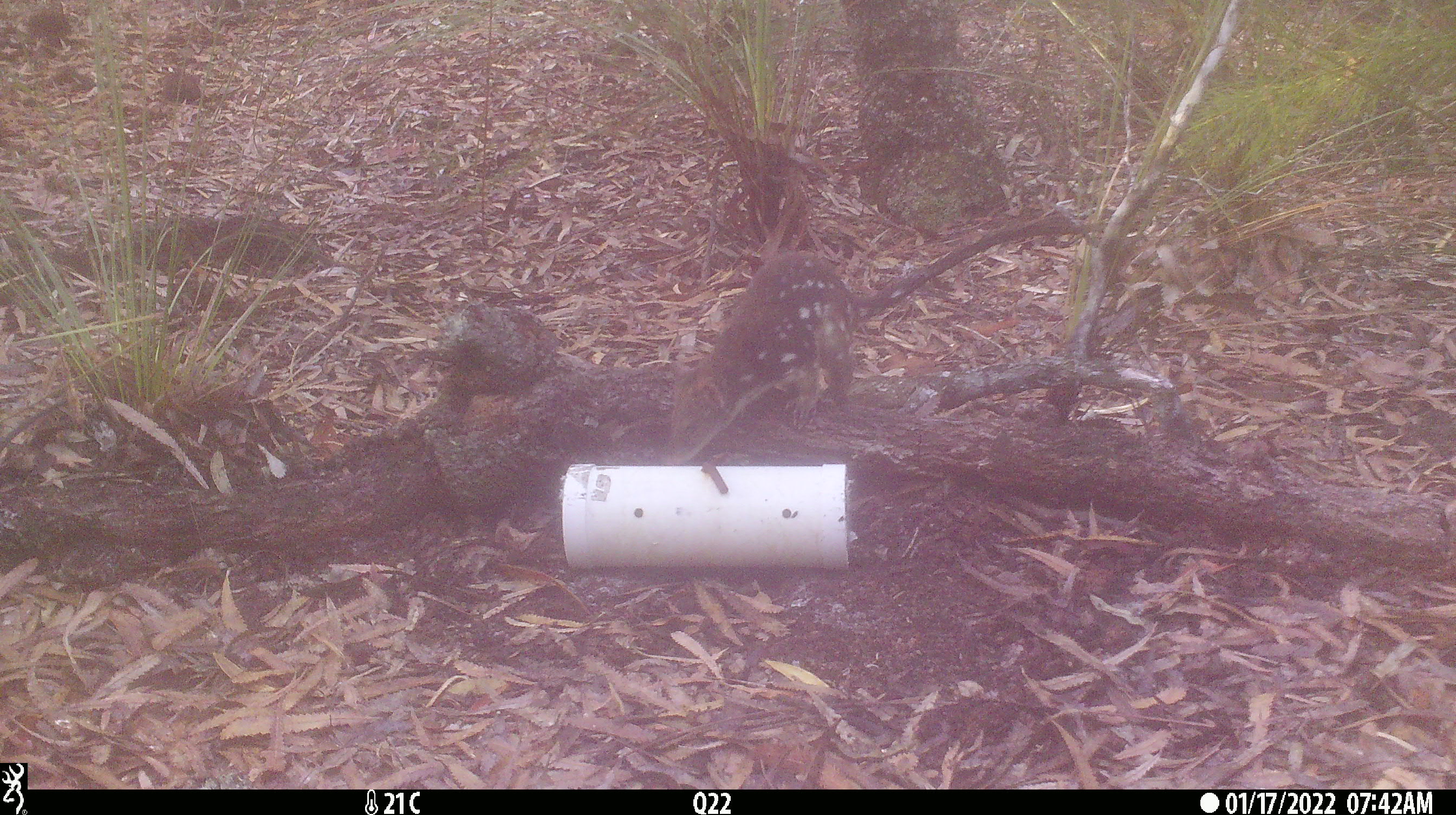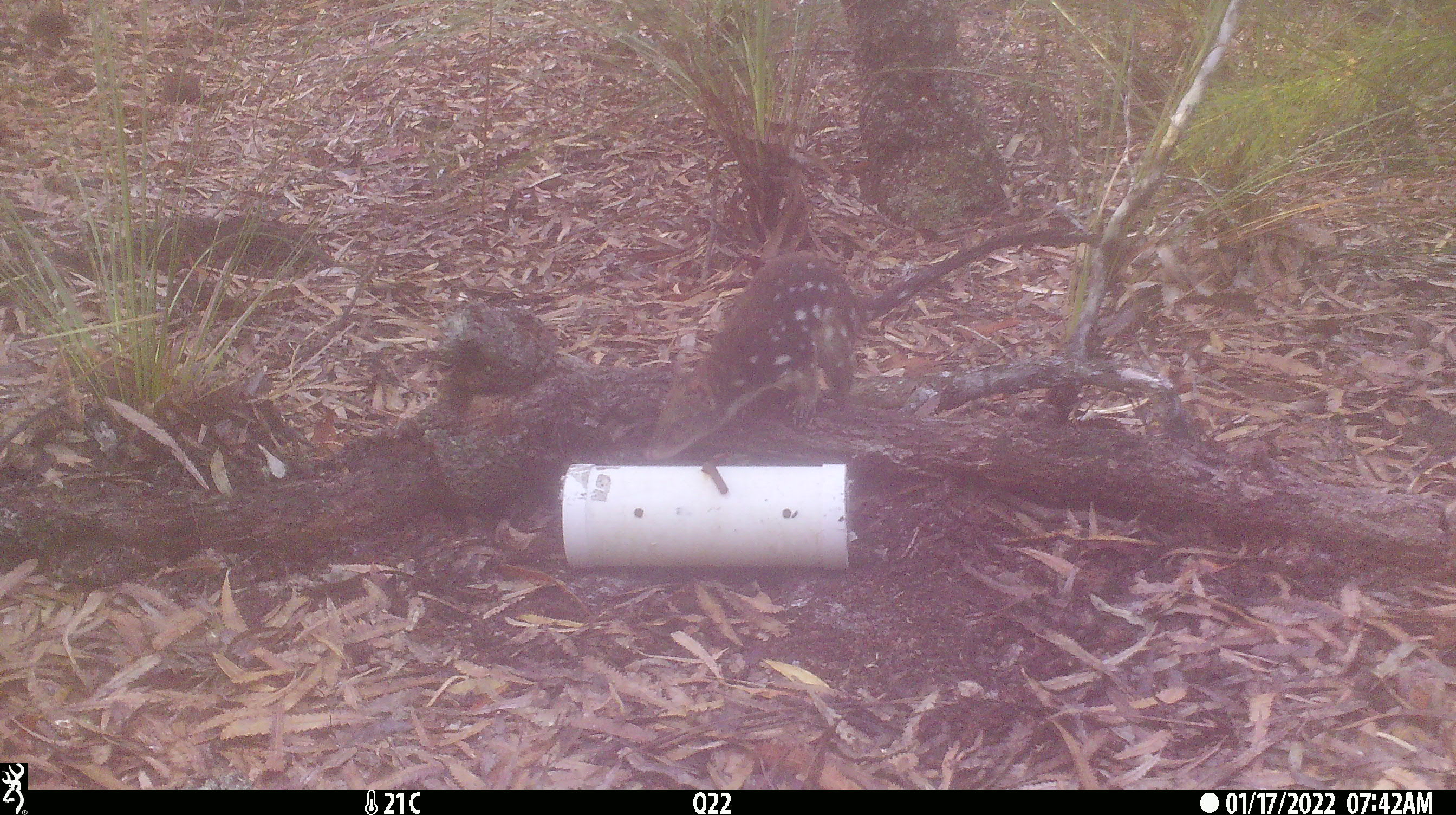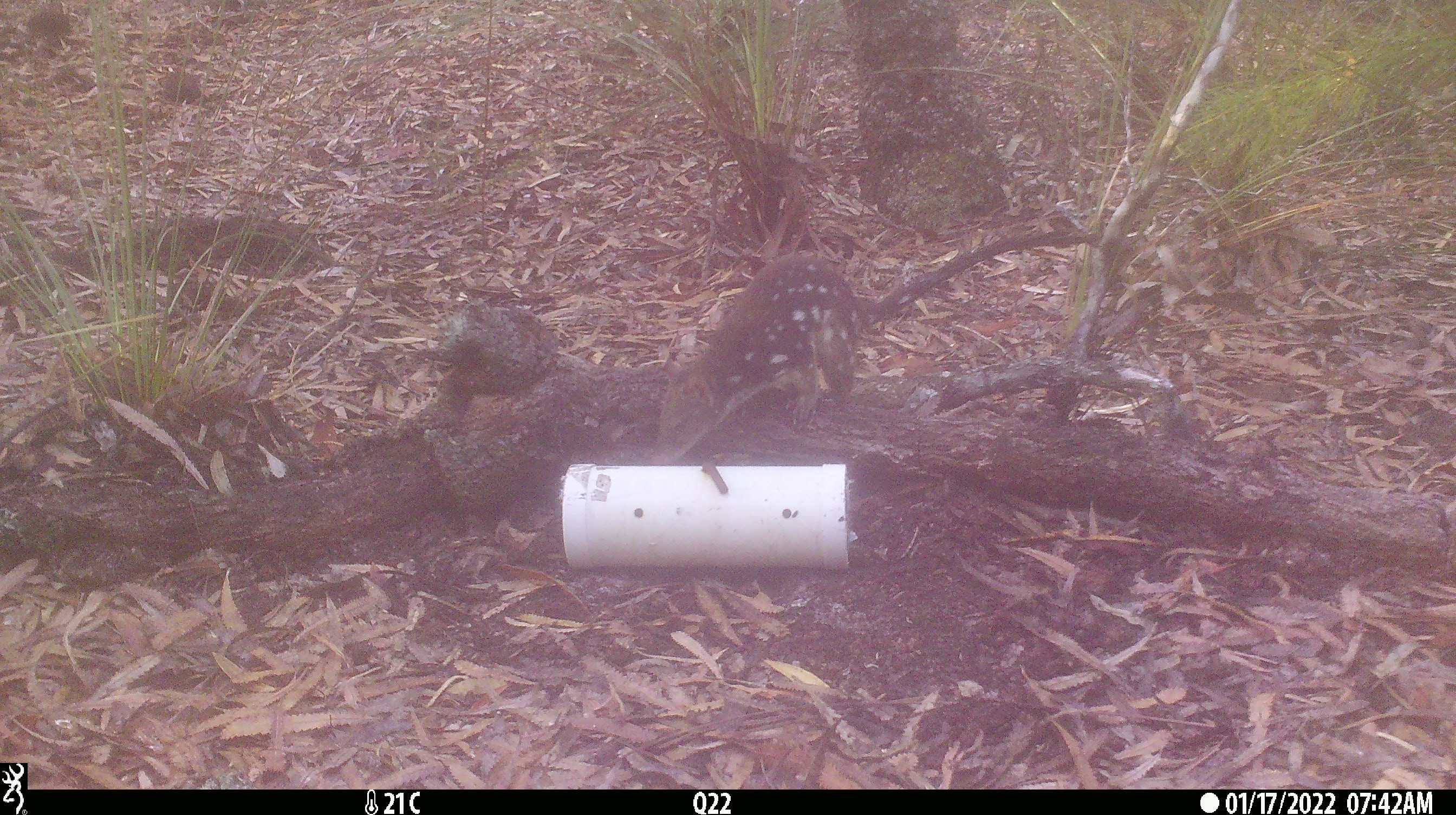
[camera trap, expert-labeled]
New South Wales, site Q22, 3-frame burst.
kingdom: Animalia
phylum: Chordata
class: Mammalia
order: Dasyuromorphia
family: Dasyuridae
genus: Dasyurus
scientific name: Dasyurus maculatus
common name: spotted-tailed quoll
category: quoll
Quoll (spotted-tailed quoll) (Dasyurus maculatus).